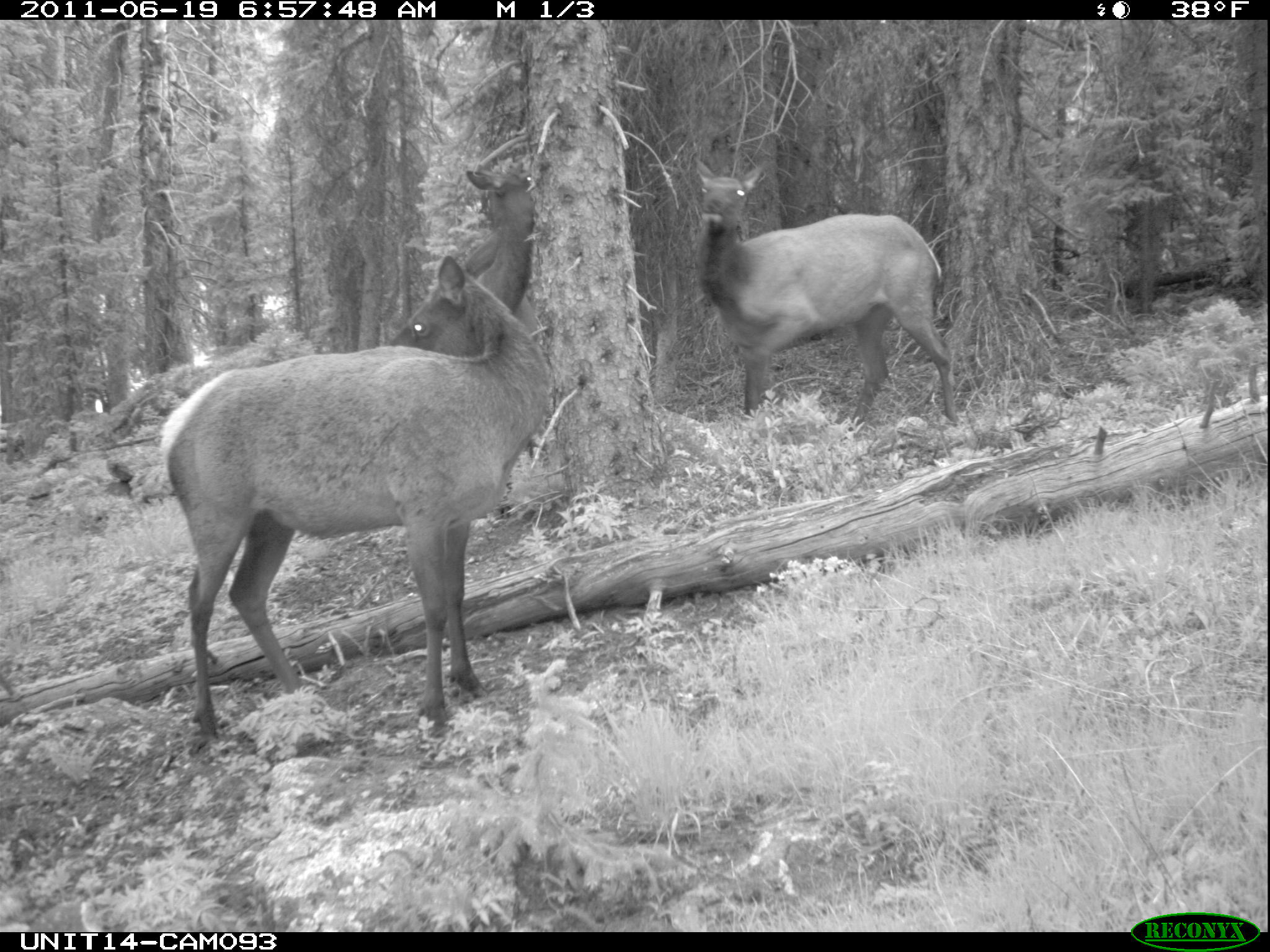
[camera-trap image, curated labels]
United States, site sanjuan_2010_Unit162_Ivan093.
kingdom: Animalia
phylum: Chordata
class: Mammalia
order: Artiodactyla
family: Cervidae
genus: Cervus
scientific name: Cervus elaphus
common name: red deer